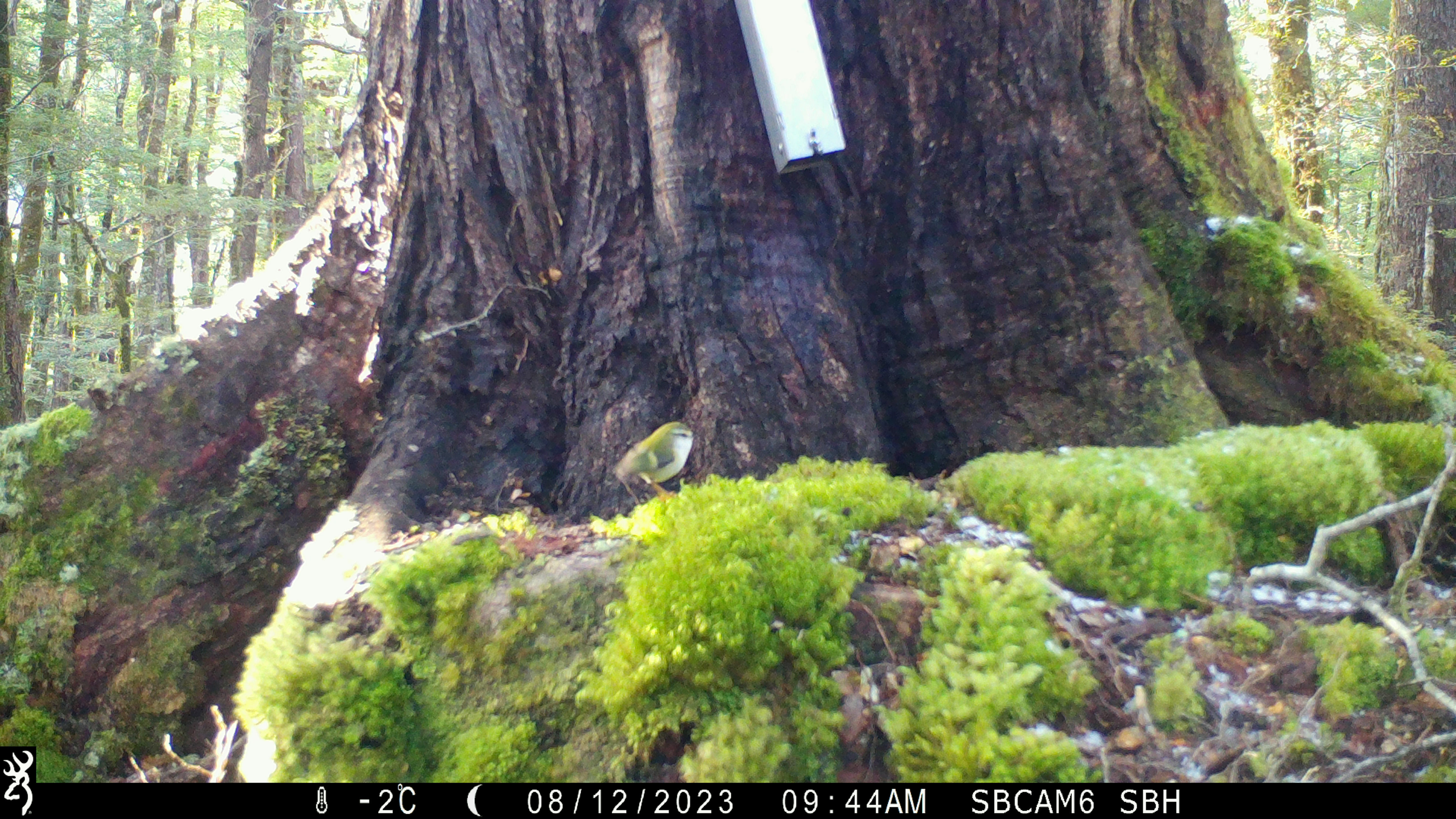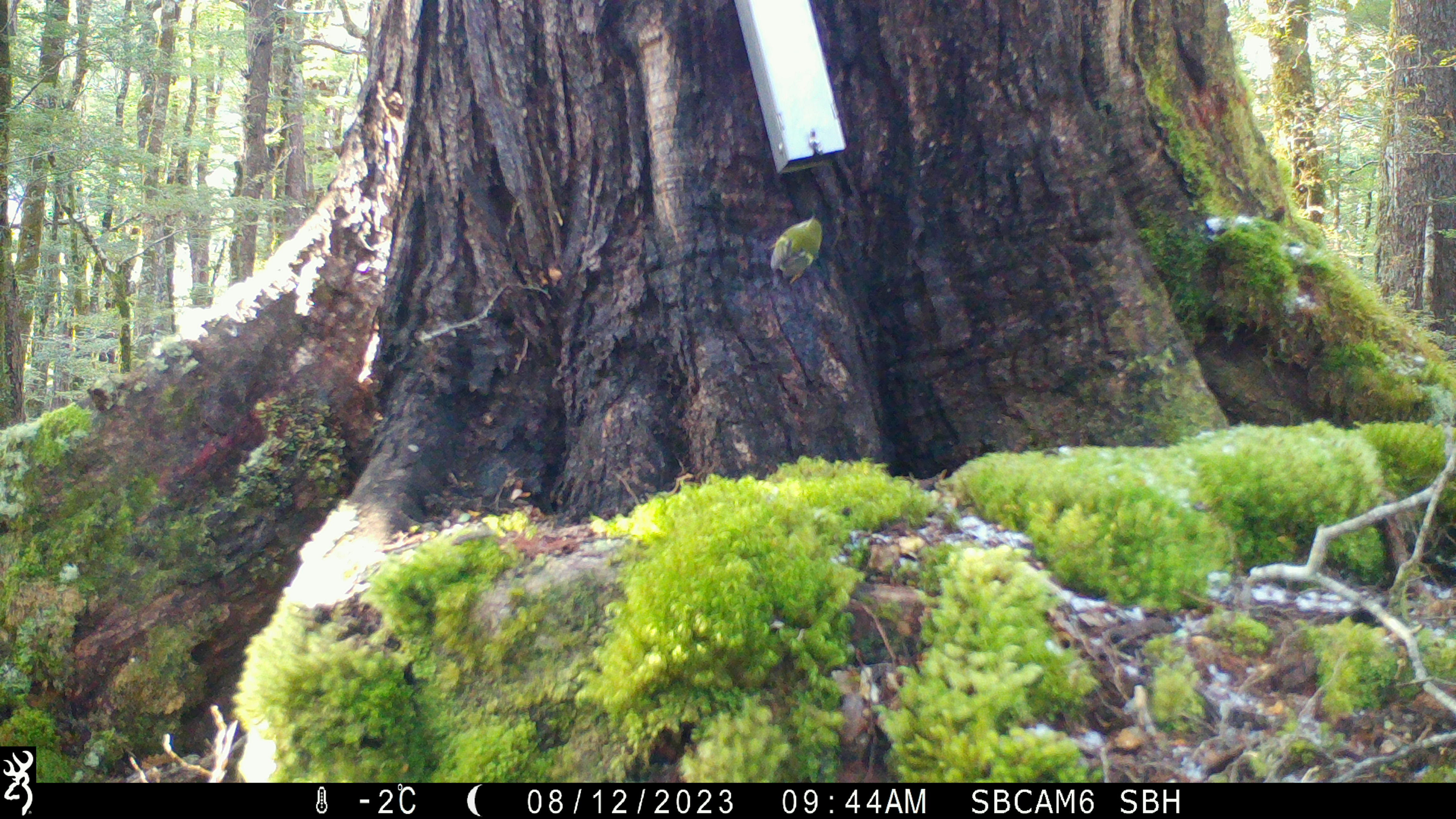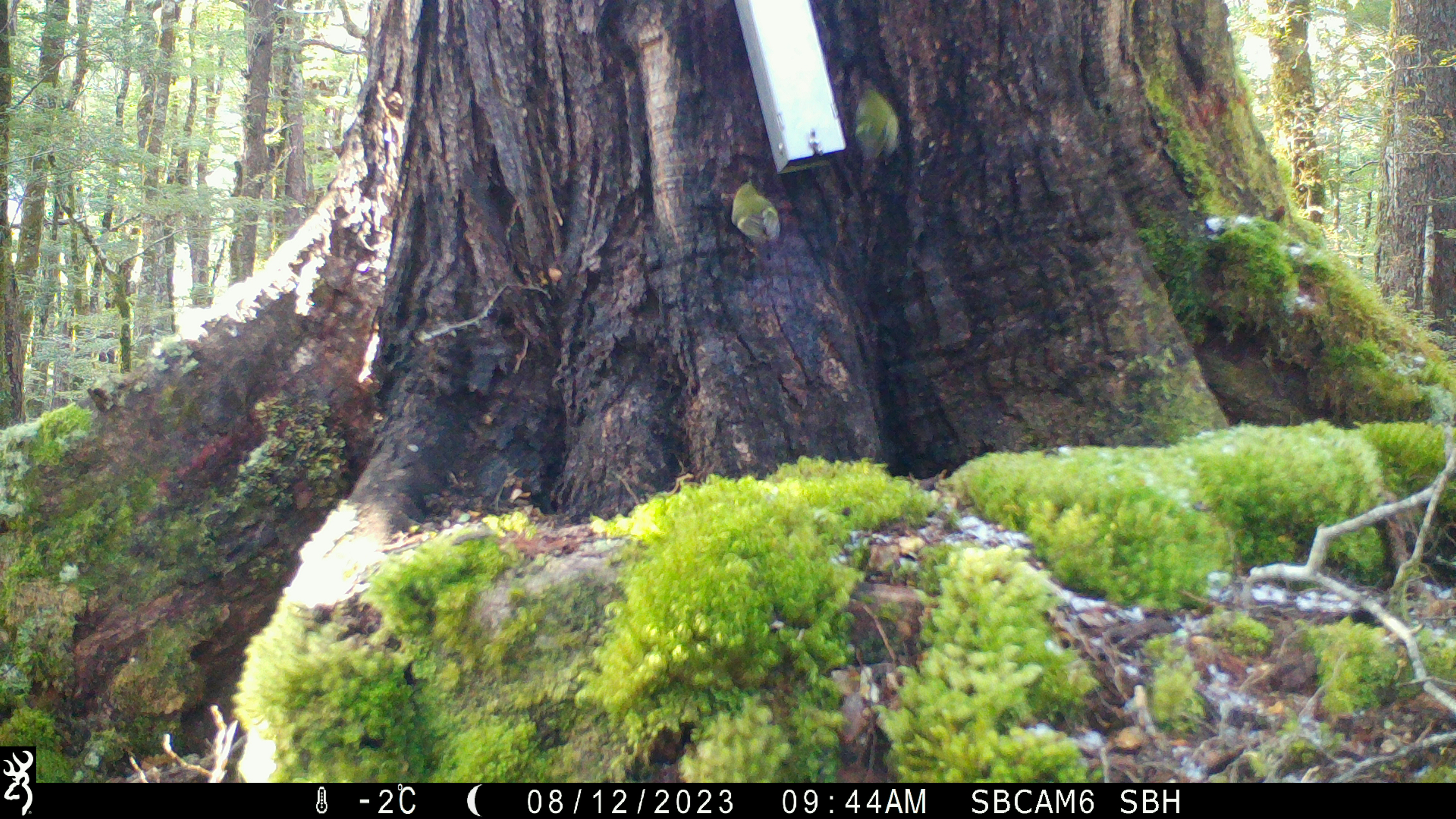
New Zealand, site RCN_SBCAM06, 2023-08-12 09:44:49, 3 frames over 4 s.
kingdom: Animalia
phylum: Chordata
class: Aves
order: Passeriformes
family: Acanthisittidae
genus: Acanthisitta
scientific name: Acanthisitta chloris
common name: rifleman